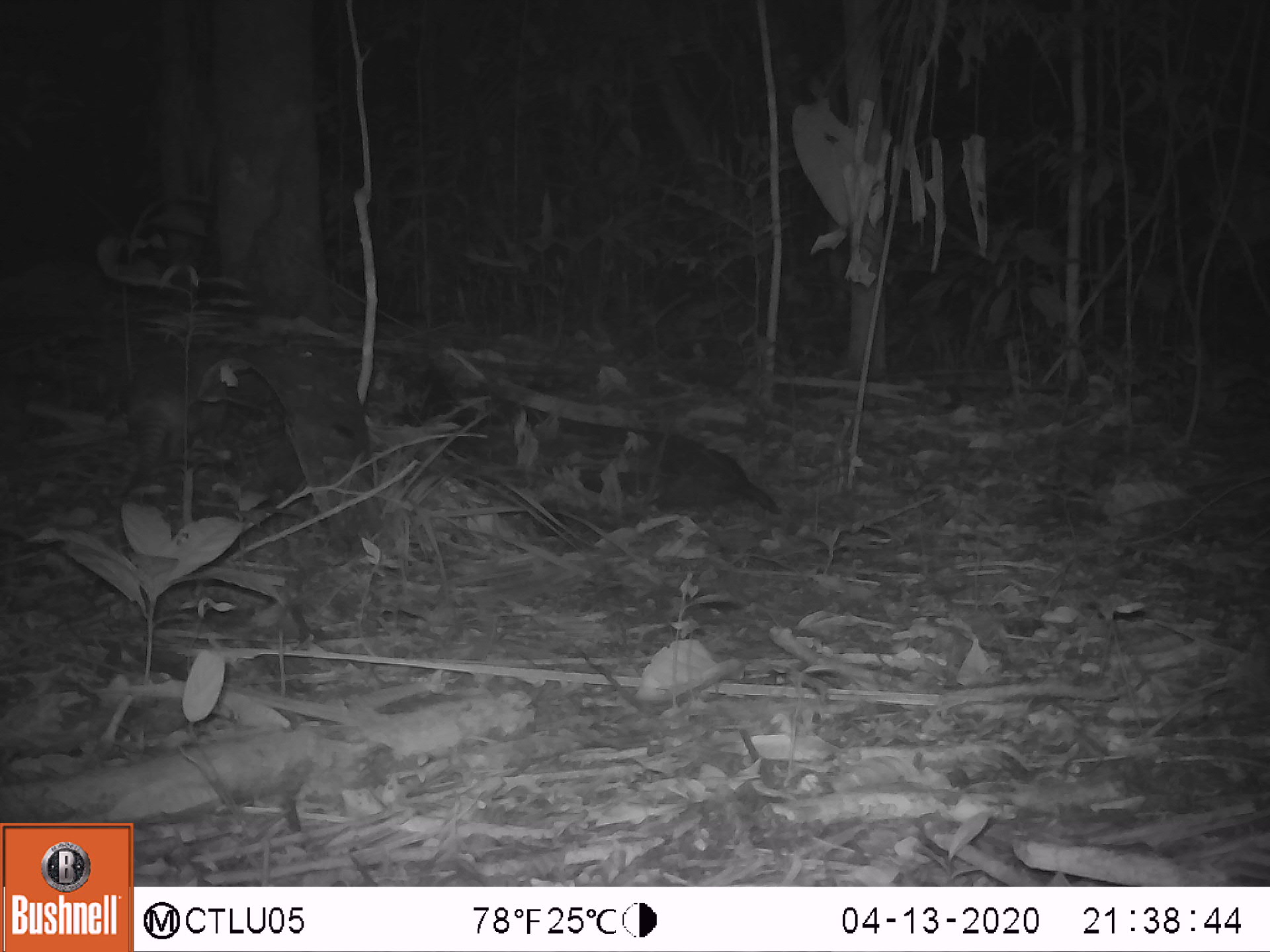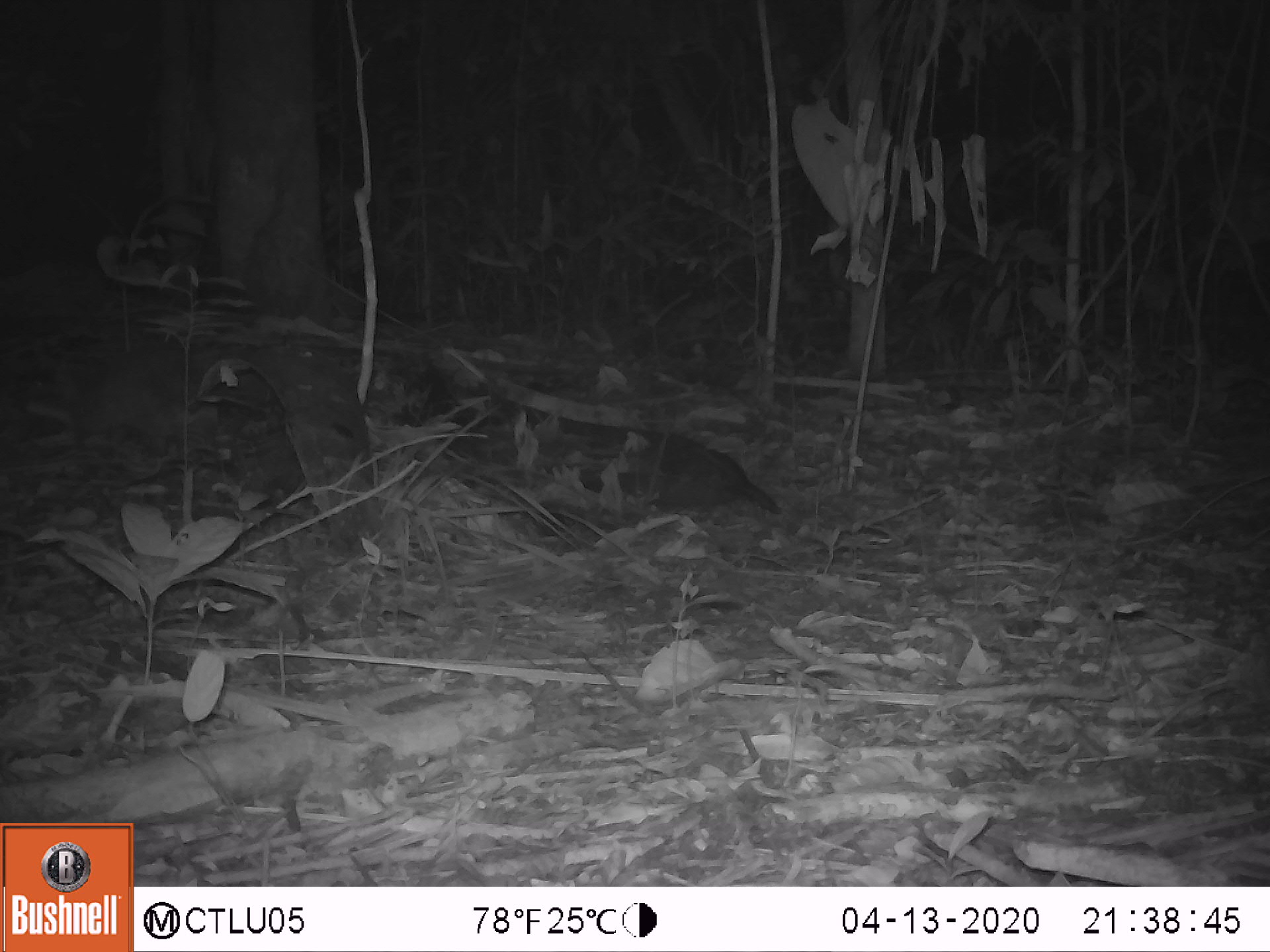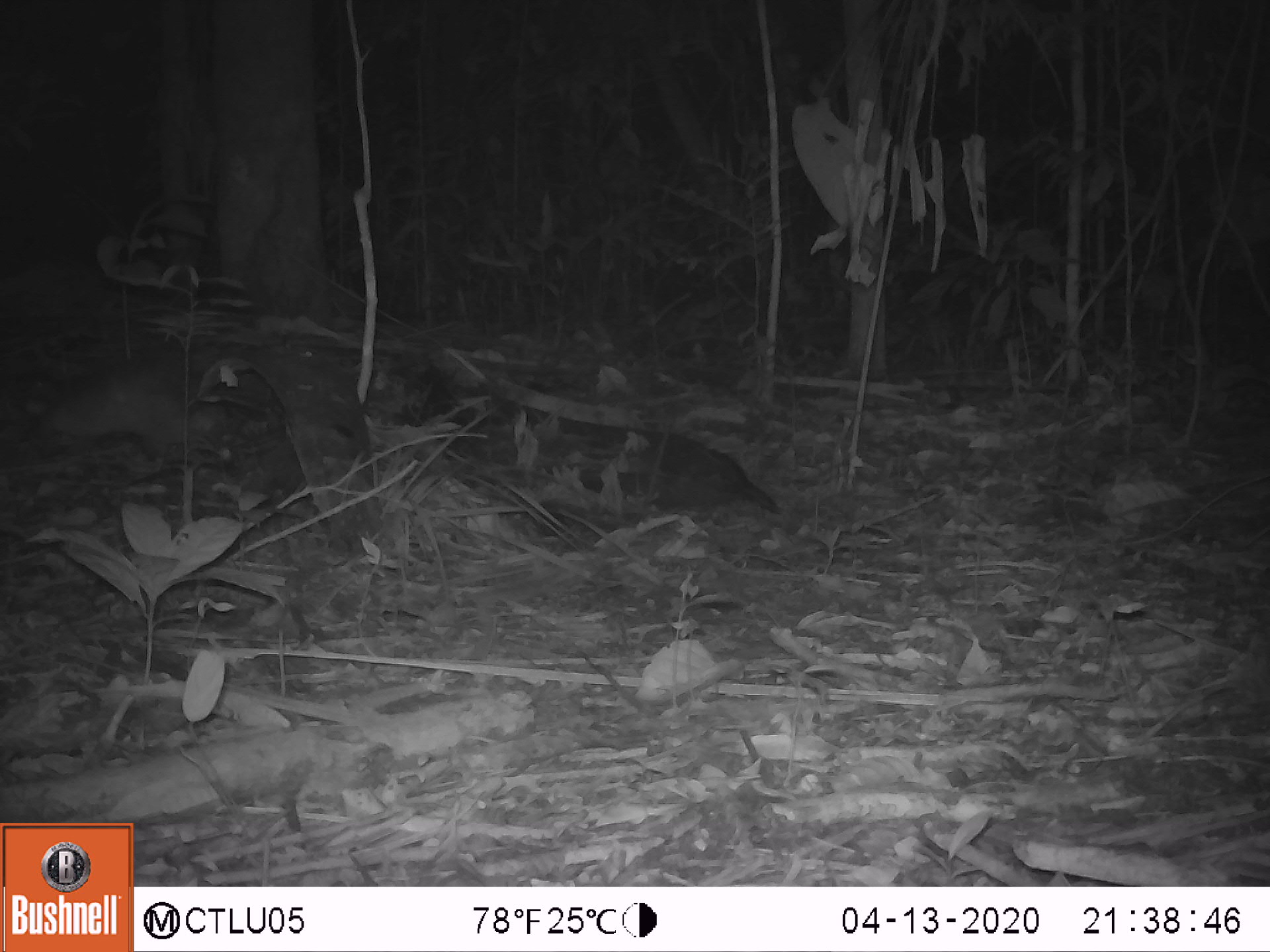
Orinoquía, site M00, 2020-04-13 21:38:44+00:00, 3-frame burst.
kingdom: Animalia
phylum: Chordata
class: Mammalia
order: Cingulata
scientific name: Cingulata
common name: armadillo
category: unknown armadillo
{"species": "unknown armadillo (armadillo) (Cingulata)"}